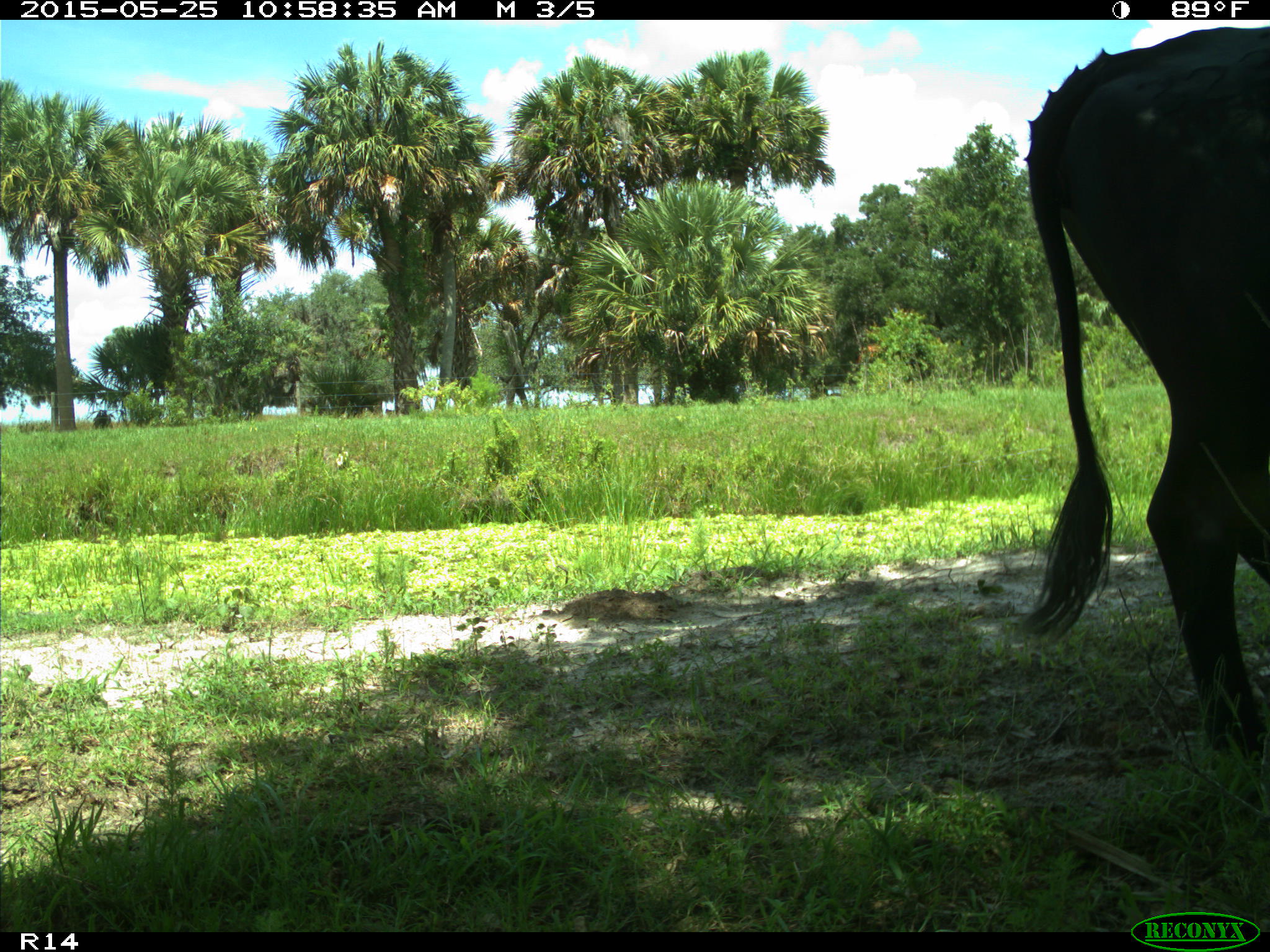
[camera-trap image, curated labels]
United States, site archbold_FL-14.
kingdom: Animalia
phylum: Chordata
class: Mammalia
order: Artiodactyla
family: Bovidae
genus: Bos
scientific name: Bos taurus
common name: domestic cow